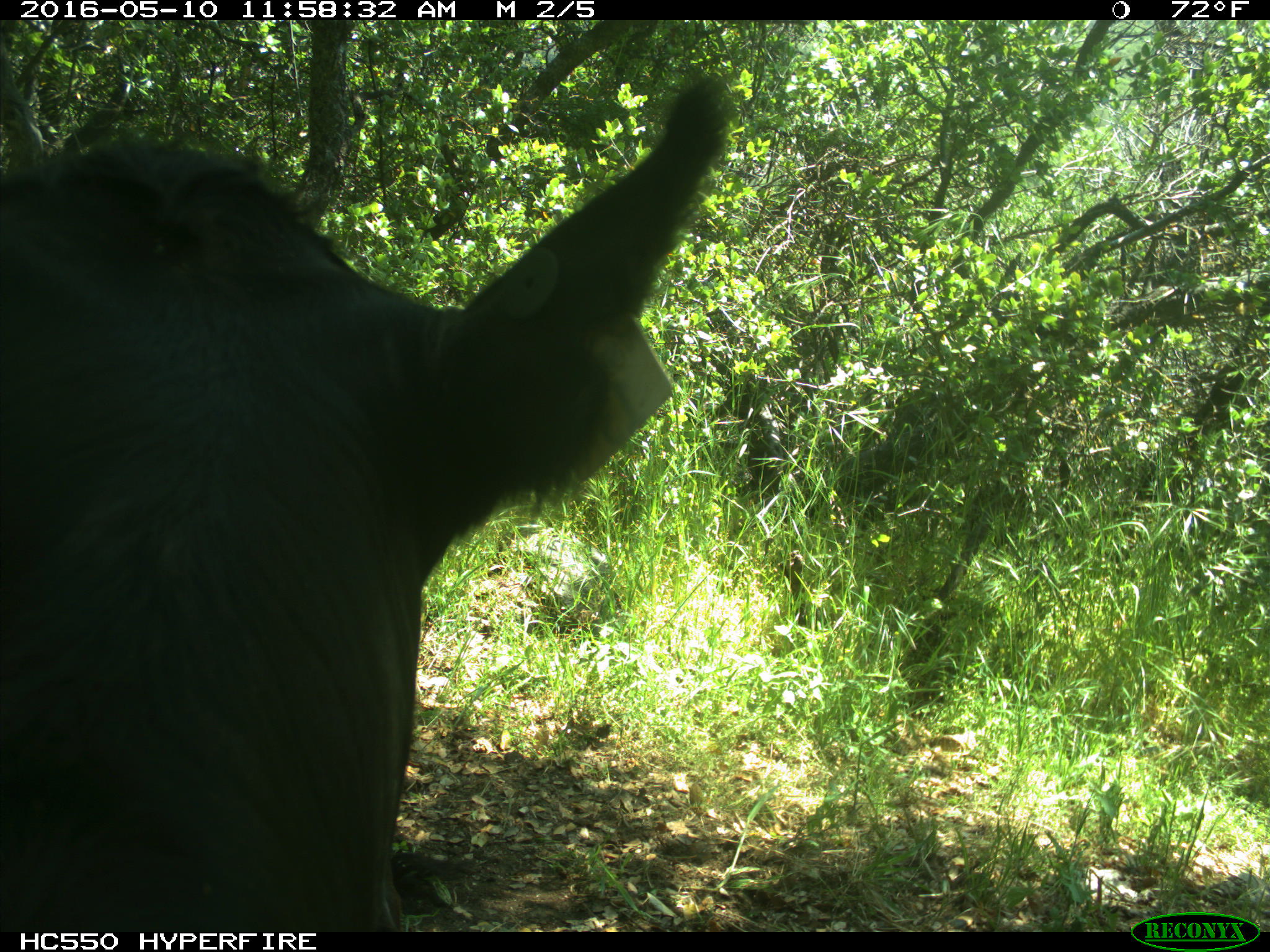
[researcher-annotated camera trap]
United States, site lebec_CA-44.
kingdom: Animalia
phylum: Chordata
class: Mammalia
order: Artiodactyla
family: Bovidae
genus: Bos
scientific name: Bos taurus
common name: domestic cow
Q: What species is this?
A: Bos taurus (domestic cow).